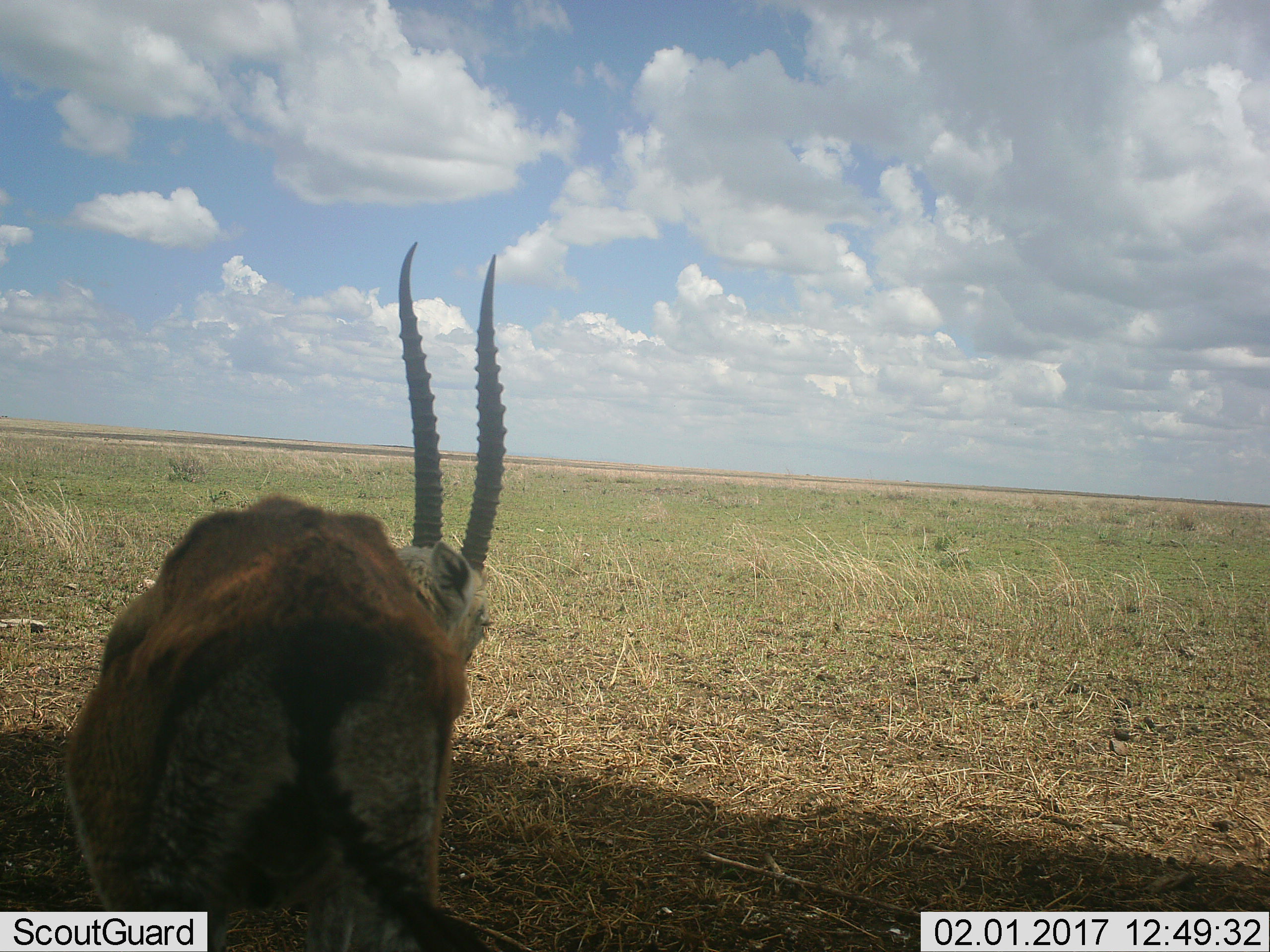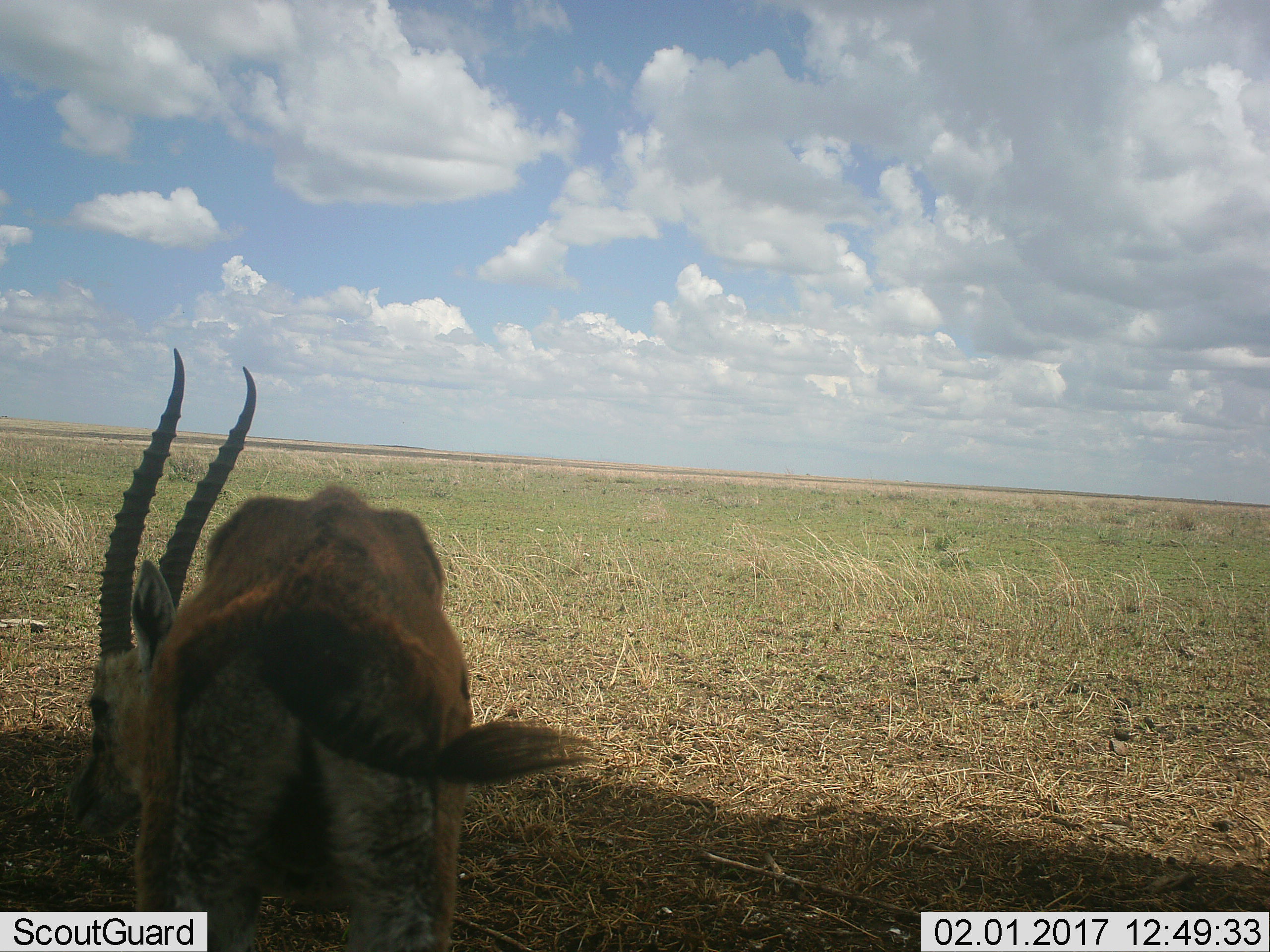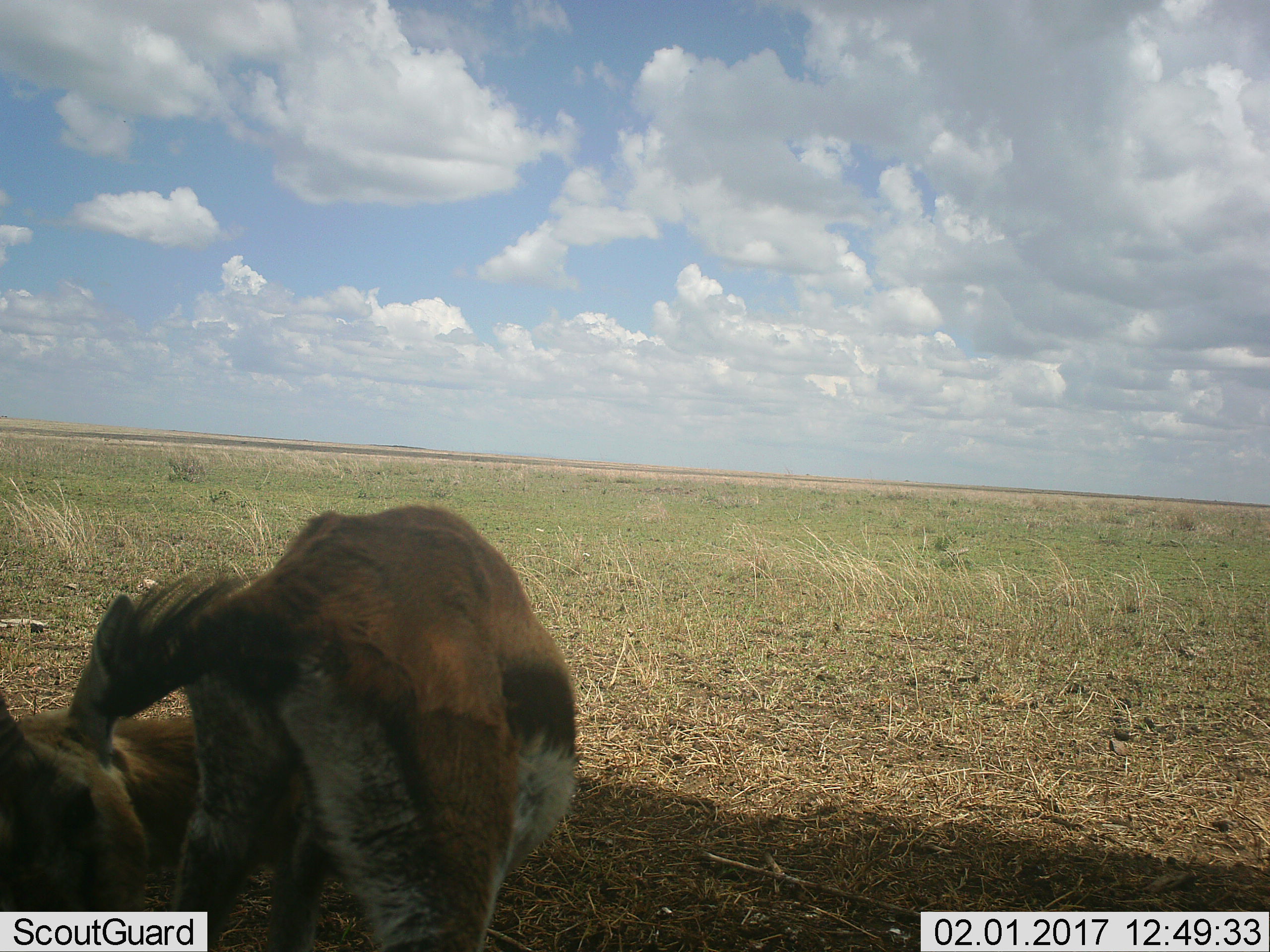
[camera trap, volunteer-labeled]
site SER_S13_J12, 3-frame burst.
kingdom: Animalia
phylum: Chordata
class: Mammalia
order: Artiodactyla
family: Bovidae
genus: Eudorcas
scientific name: Eudorcas thomsonii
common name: thomson's gazelle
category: gazellethomsons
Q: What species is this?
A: Gazellethomsons (thomson's gazelle) (Eudorcas thomsonii).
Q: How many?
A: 1.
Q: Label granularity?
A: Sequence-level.